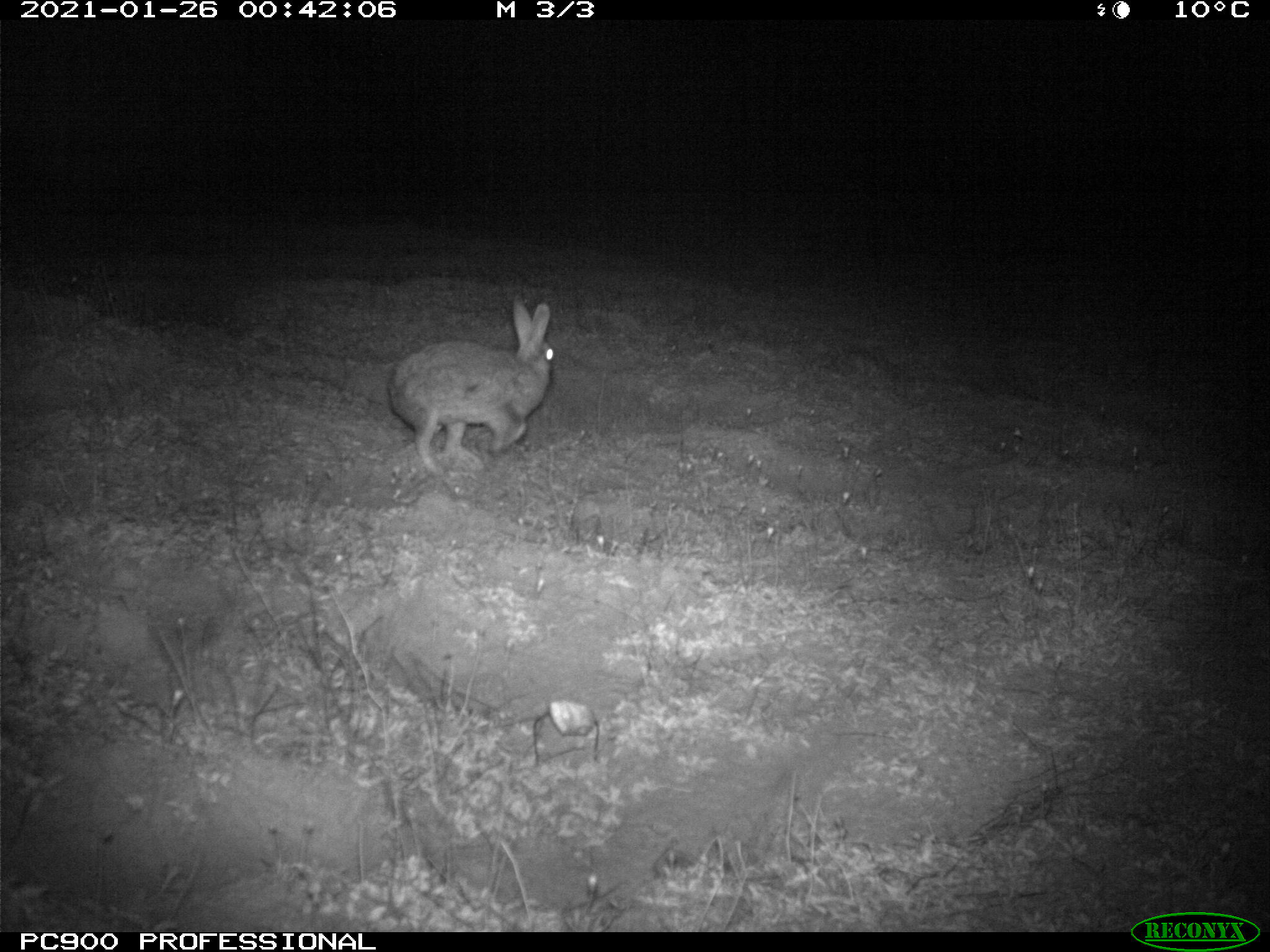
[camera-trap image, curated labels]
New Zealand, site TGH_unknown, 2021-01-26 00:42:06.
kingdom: Animalia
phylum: Chordata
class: Mammalia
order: Lagomorpha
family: Leporidae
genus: Oryctolagus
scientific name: Oryctolagus cuniculus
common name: european rabbit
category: rabbit